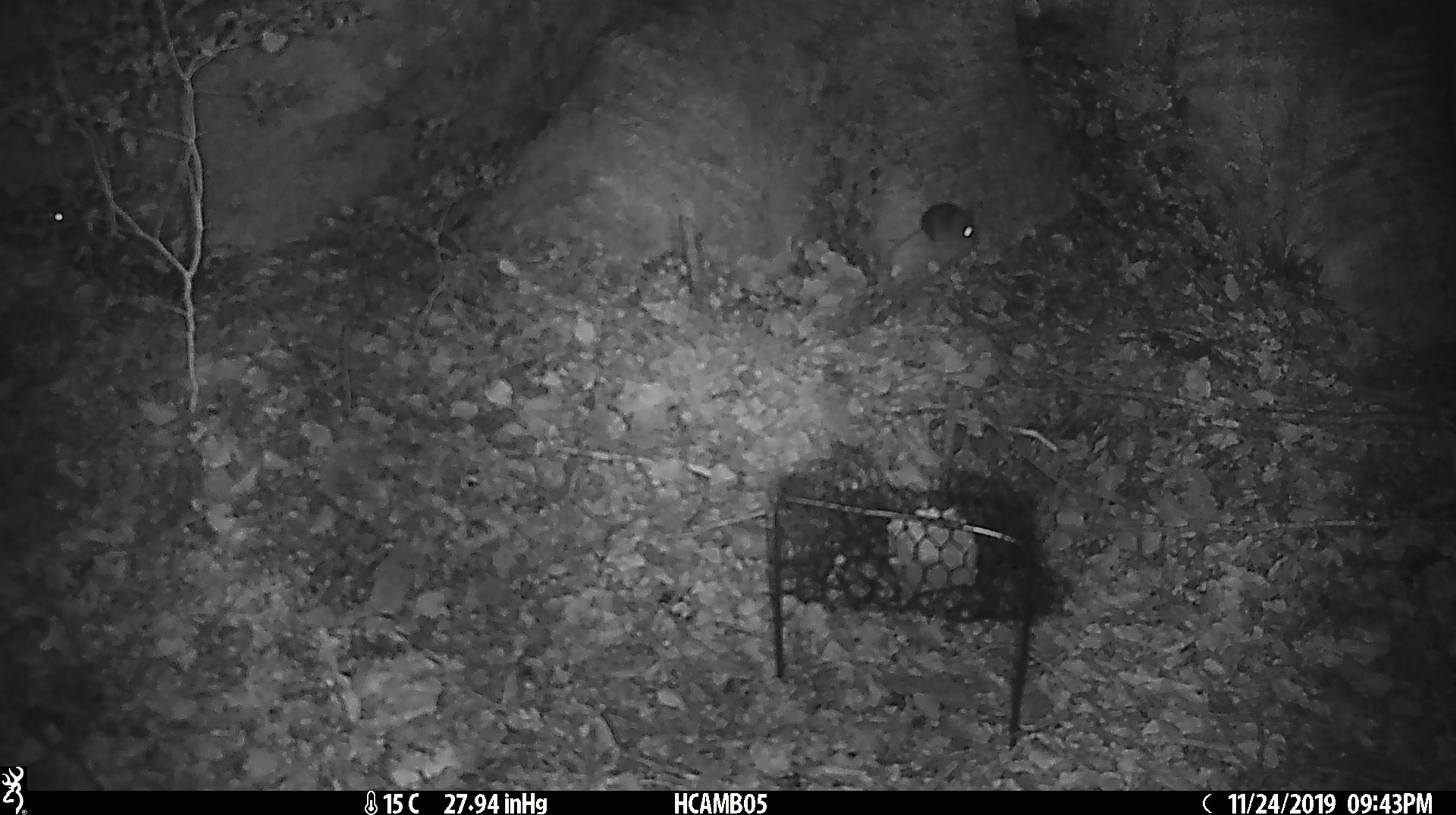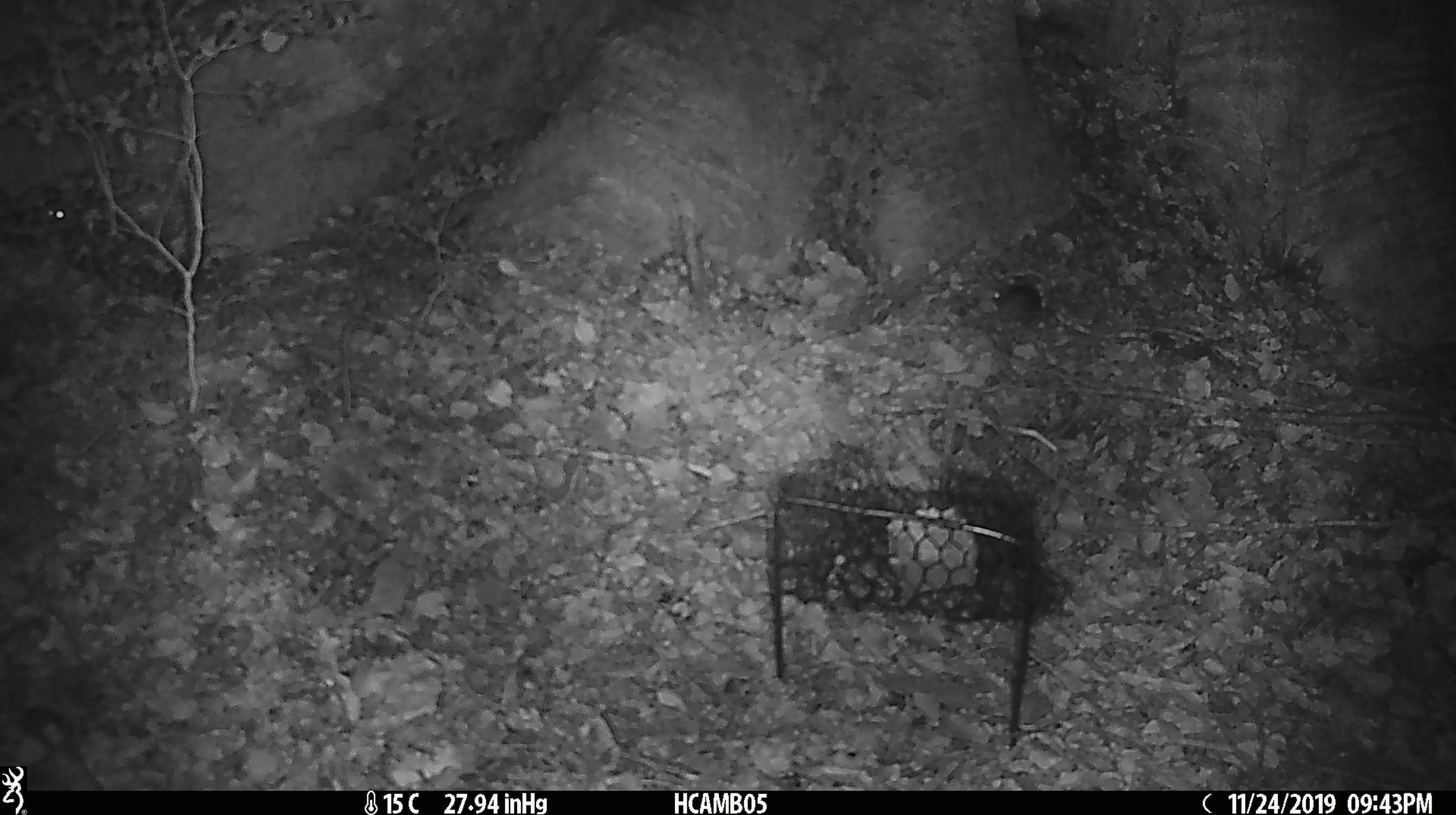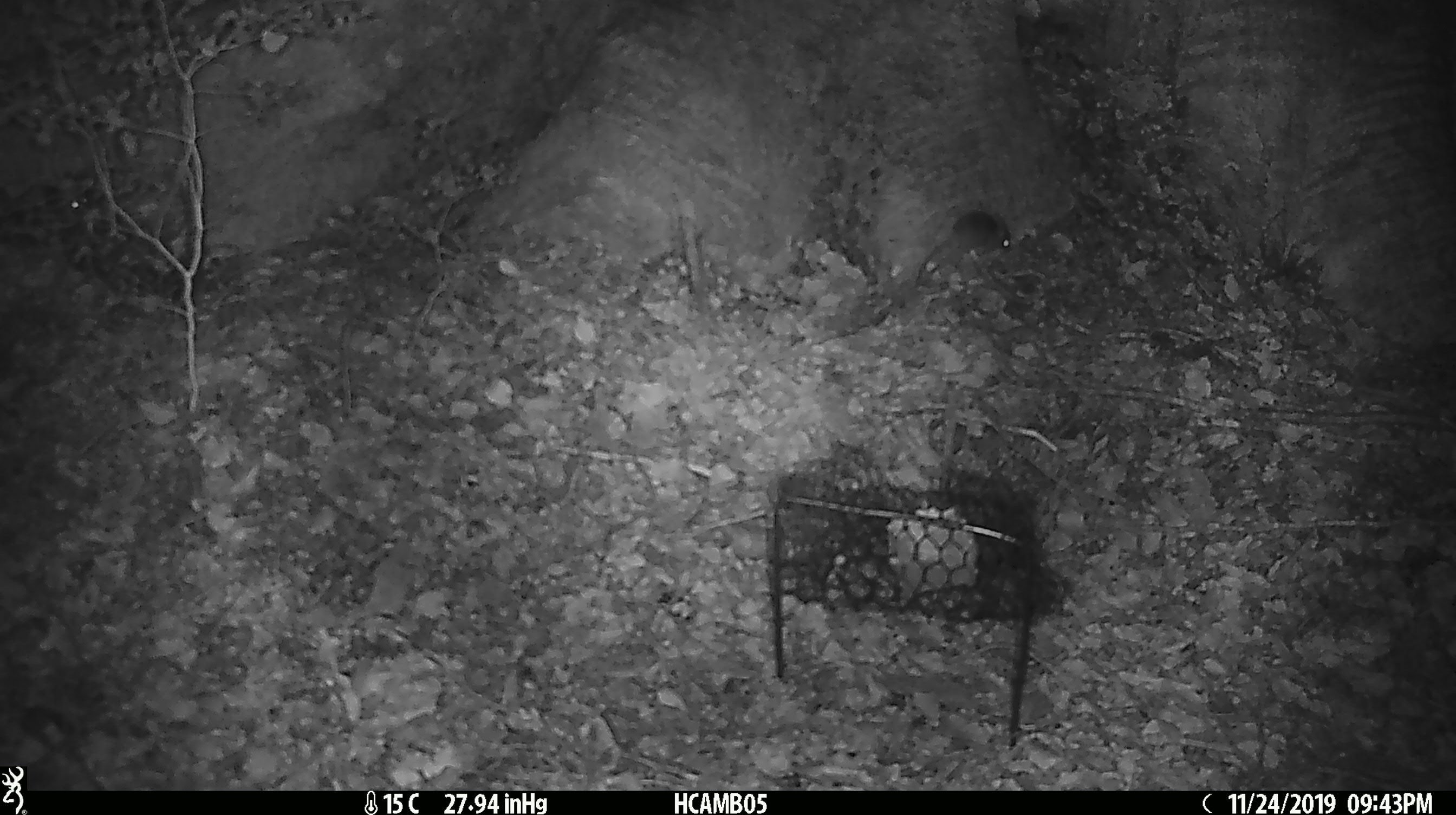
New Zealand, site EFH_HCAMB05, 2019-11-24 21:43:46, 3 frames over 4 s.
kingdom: Animalia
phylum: Chordata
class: Mammalia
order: Rodentia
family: Muridae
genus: Mus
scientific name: Mus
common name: mouse